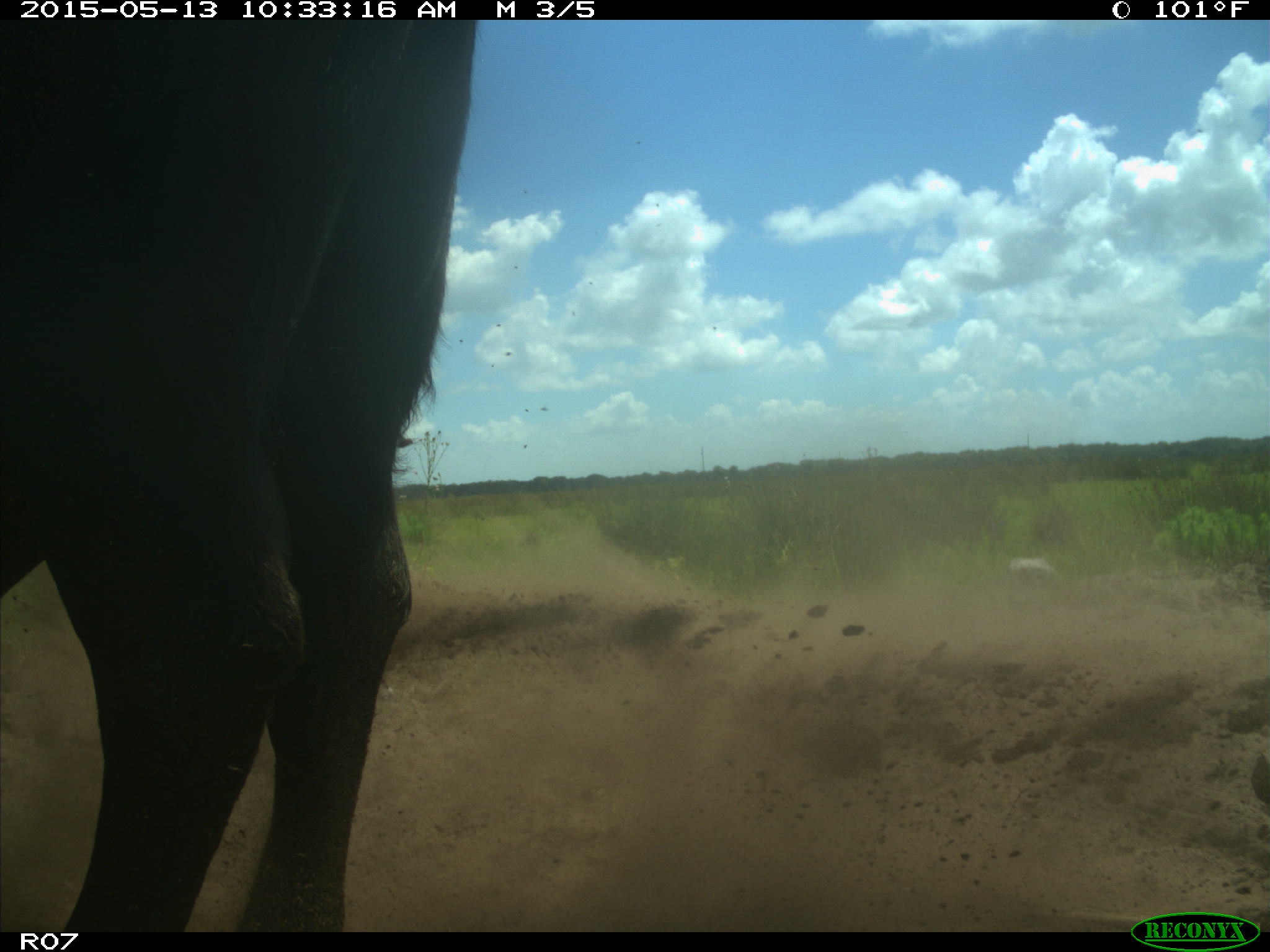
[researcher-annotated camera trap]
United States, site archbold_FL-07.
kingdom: Animalia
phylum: Chordata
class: Mammalia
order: Artiodactyla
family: Bovidae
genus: Bos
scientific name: Bos taurus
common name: domestic cow